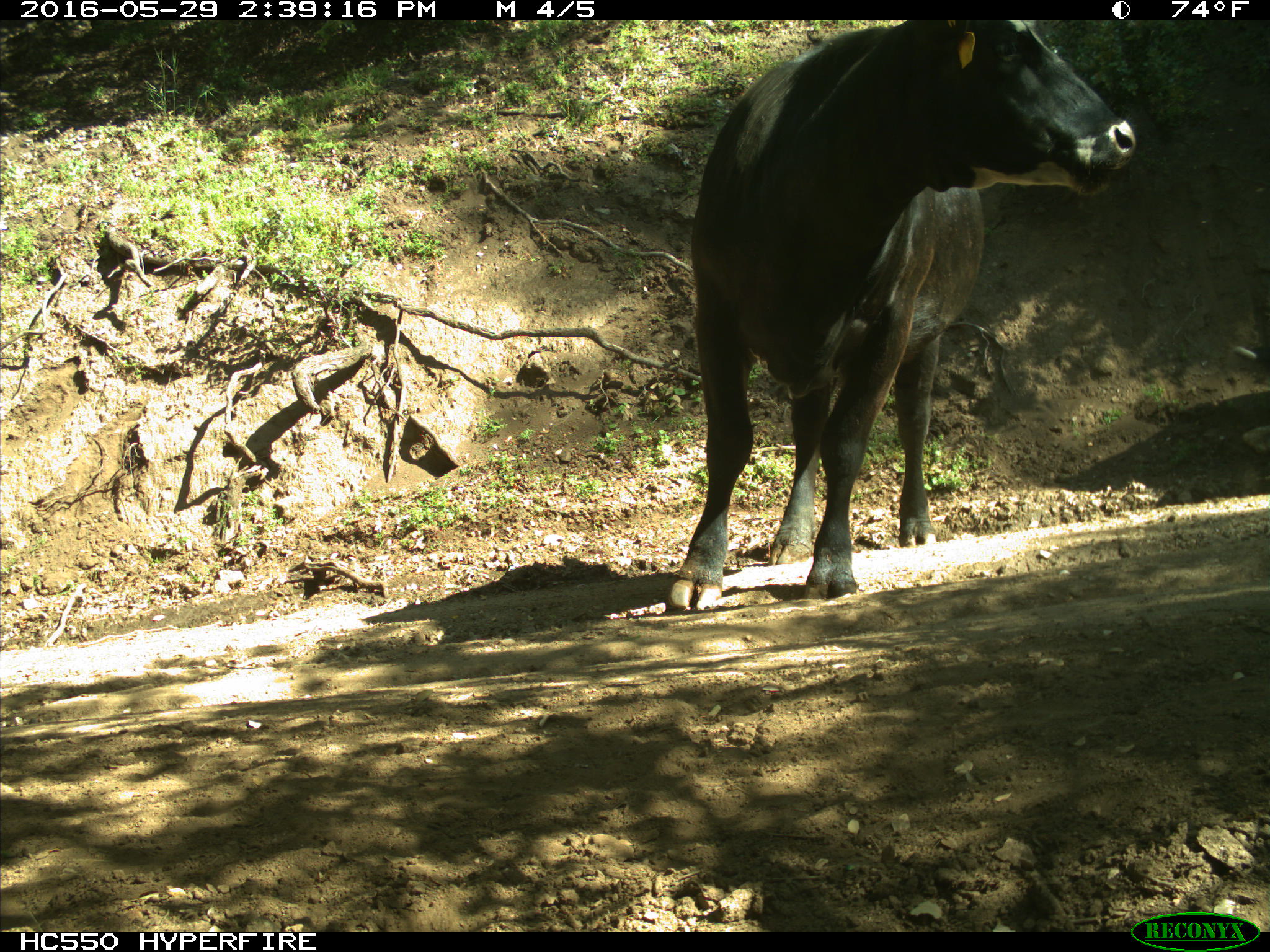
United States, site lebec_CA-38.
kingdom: Animalia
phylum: Chordata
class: Mammalia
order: Artiodactyla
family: Bovidae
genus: Bos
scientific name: Bos taurus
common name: domestic cow